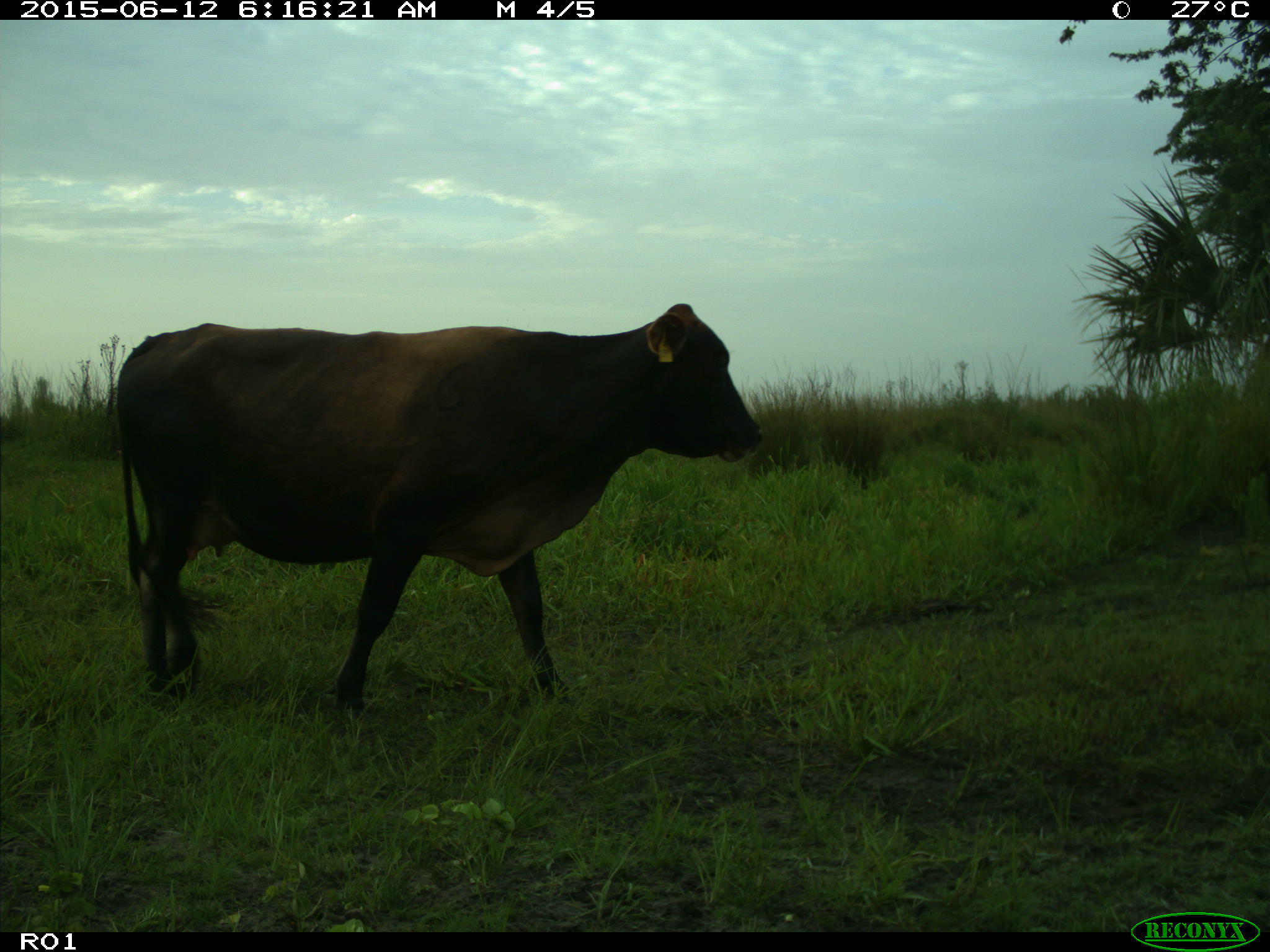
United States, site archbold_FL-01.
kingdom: Animalia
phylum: Chordata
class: Mammalia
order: Artiodactyla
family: Bovidae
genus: Bos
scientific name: Bos taurus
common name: domestic cow